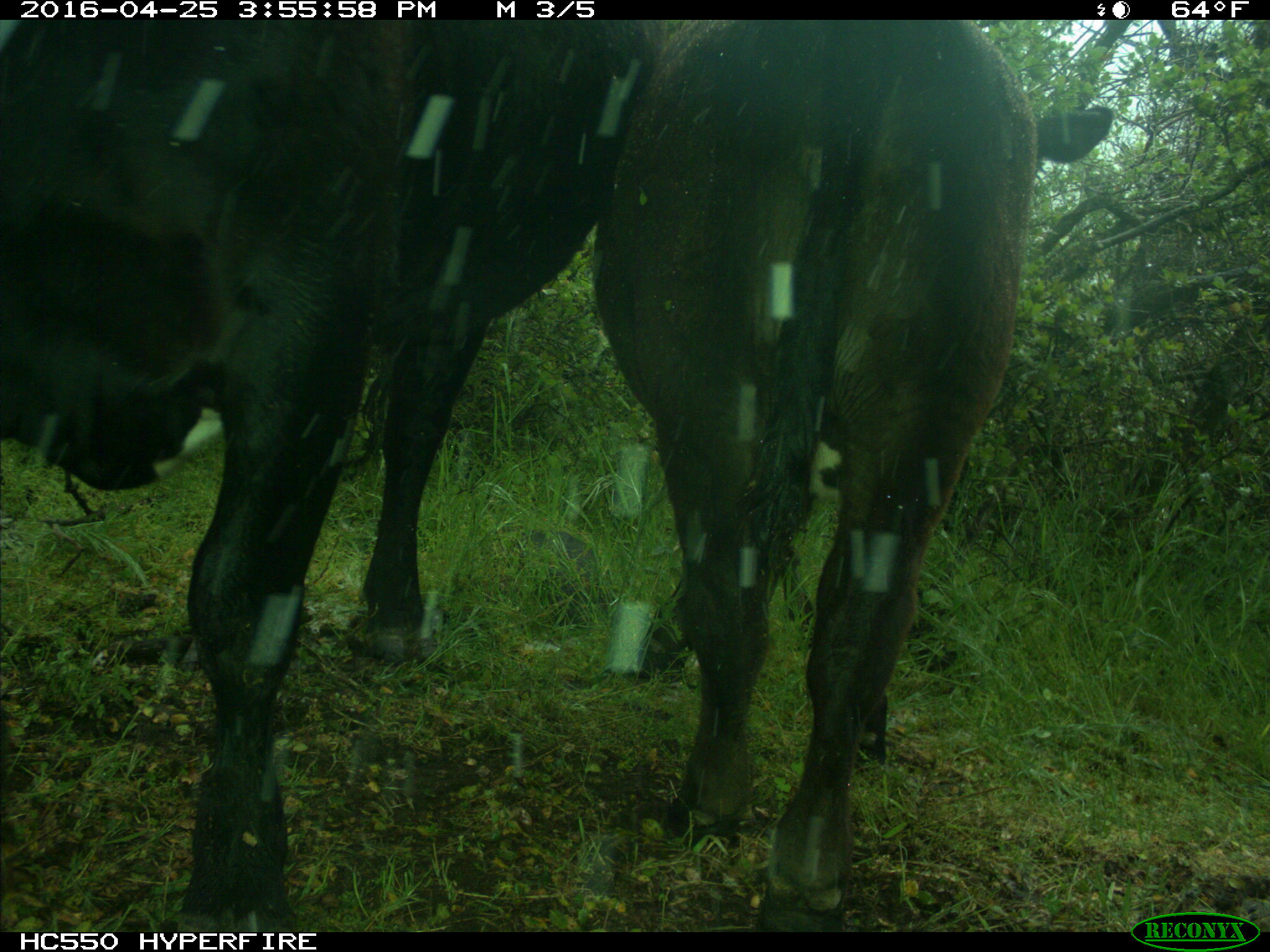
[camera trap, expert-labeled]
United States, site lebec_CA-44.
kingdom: Animalia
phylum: Chordata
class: Mammalia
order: Artiodactyla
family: Bovidae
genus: Bos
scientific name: Bos taurus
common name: domestic cow